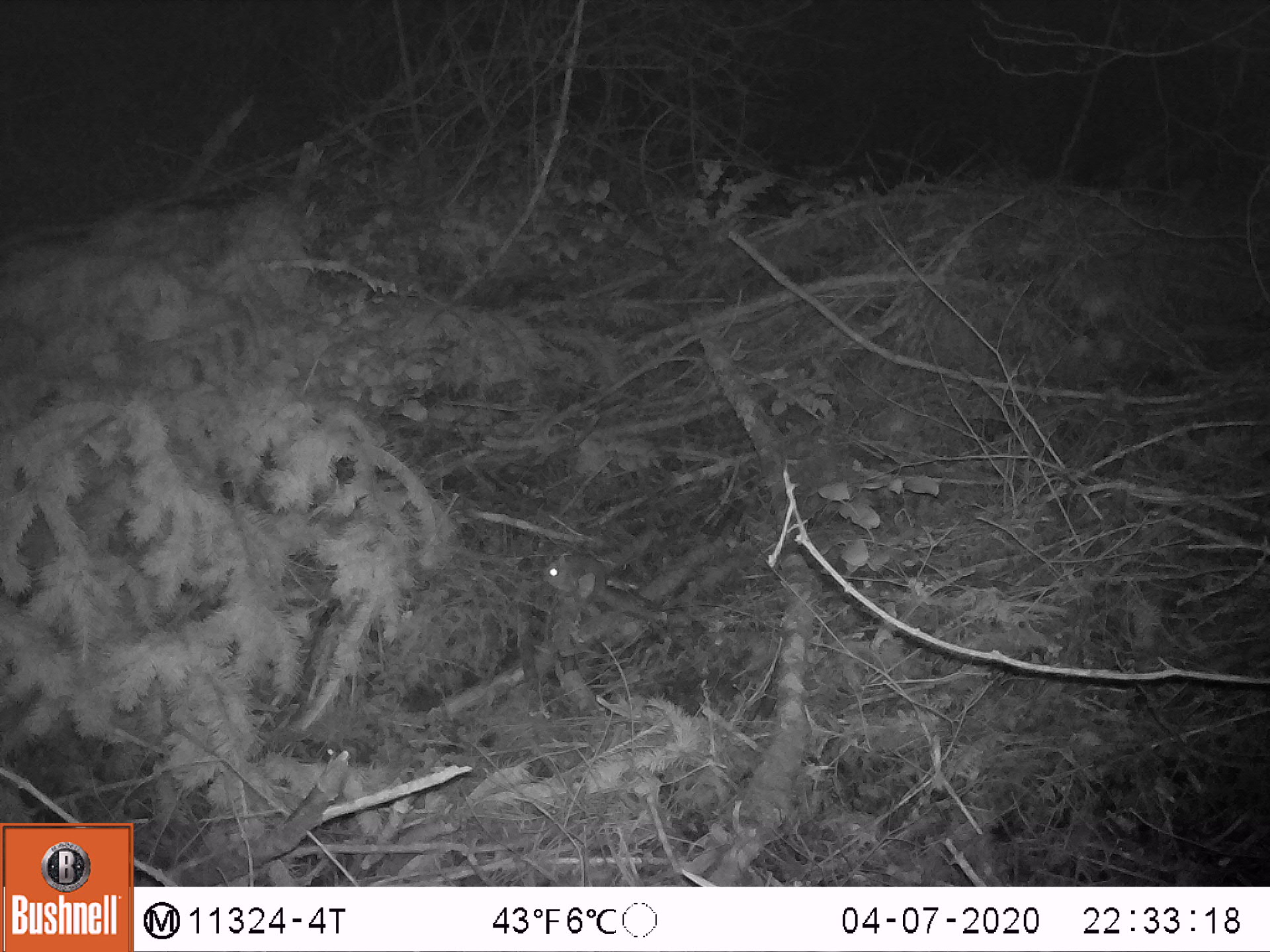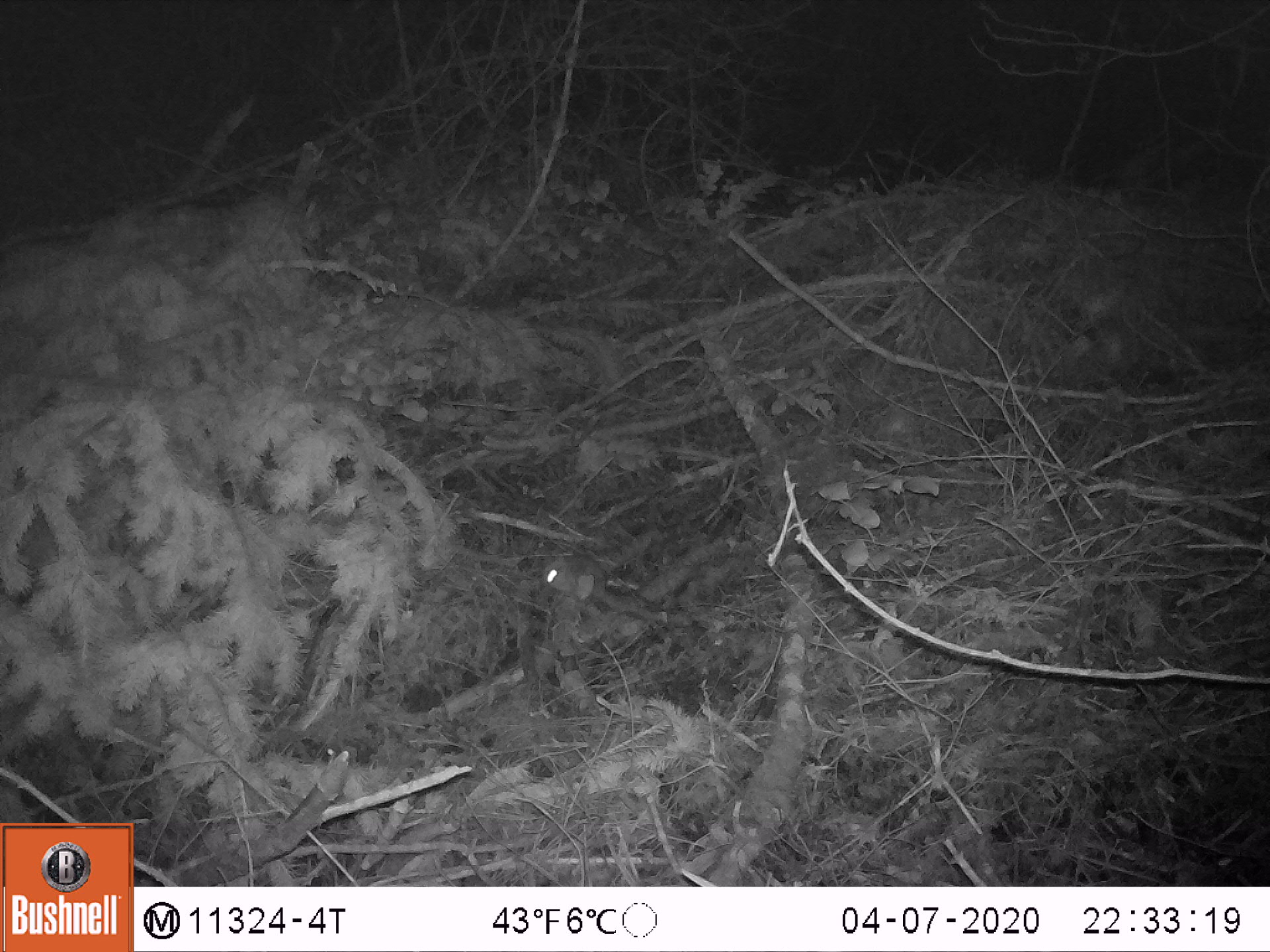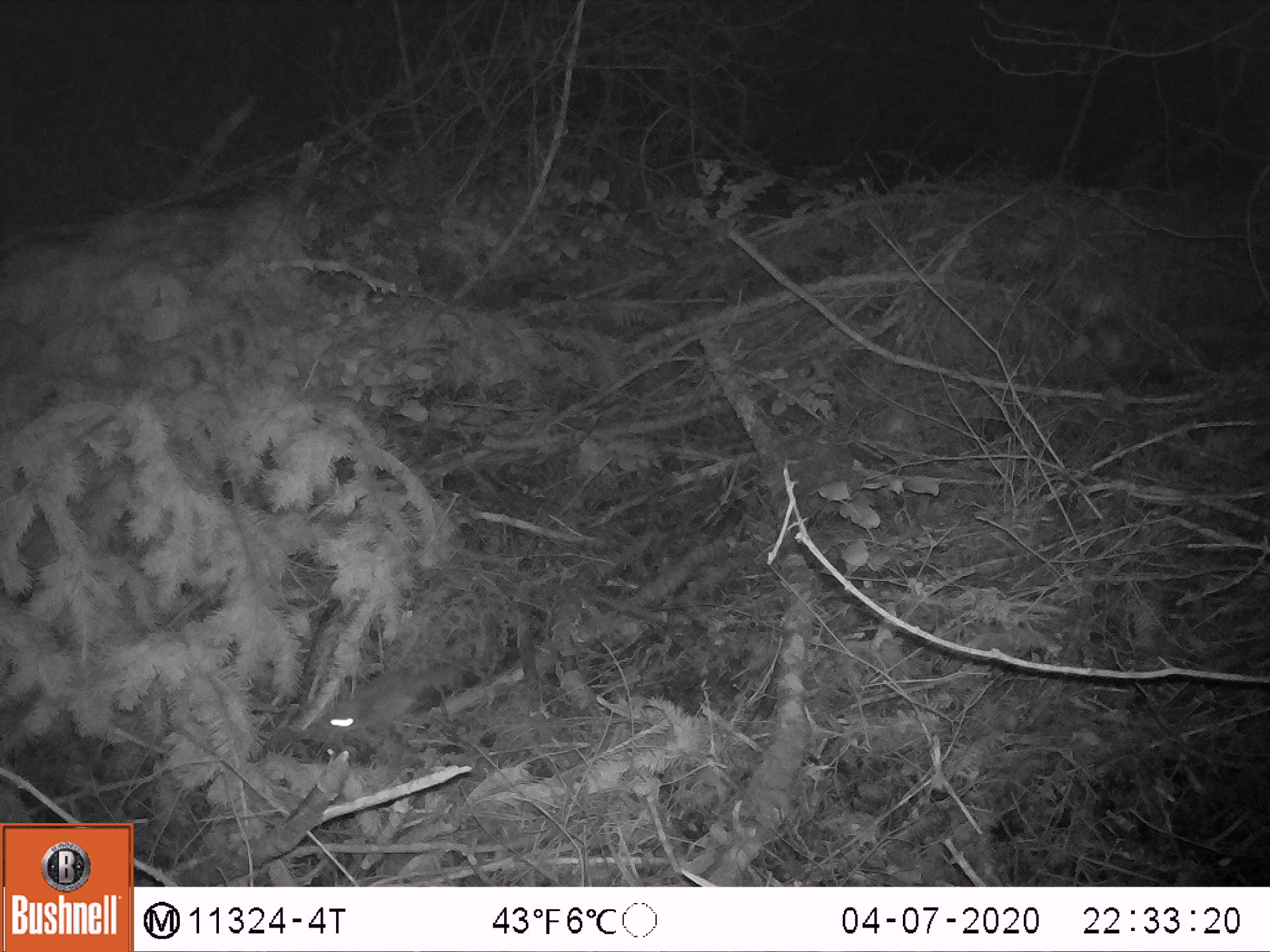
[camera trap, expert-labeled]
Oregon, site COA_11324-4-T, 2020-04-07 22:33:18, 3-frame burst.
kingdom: Animalia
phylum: Chordata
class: Mammalia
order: Rodentia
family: Sciuridae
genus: Glaucomys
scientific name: Glaucomys oregonensis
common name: humboldt's flying squirrel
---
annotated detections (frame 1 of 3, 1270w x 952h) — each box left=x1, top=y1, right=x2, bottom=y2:
humboldt's flying squirrel: left=536, top=540, right=677, bottom=631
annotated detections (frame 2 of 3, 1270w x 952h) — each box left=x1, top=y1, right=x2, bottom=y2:
humboldt's flying squirrel: left=530, top=536, right=699, bottom=639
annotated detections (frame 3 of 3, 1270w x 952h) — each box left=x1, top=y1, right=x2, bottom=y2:
humboldt's flying squirrel: left=299, top=641, right=473, bottom=749